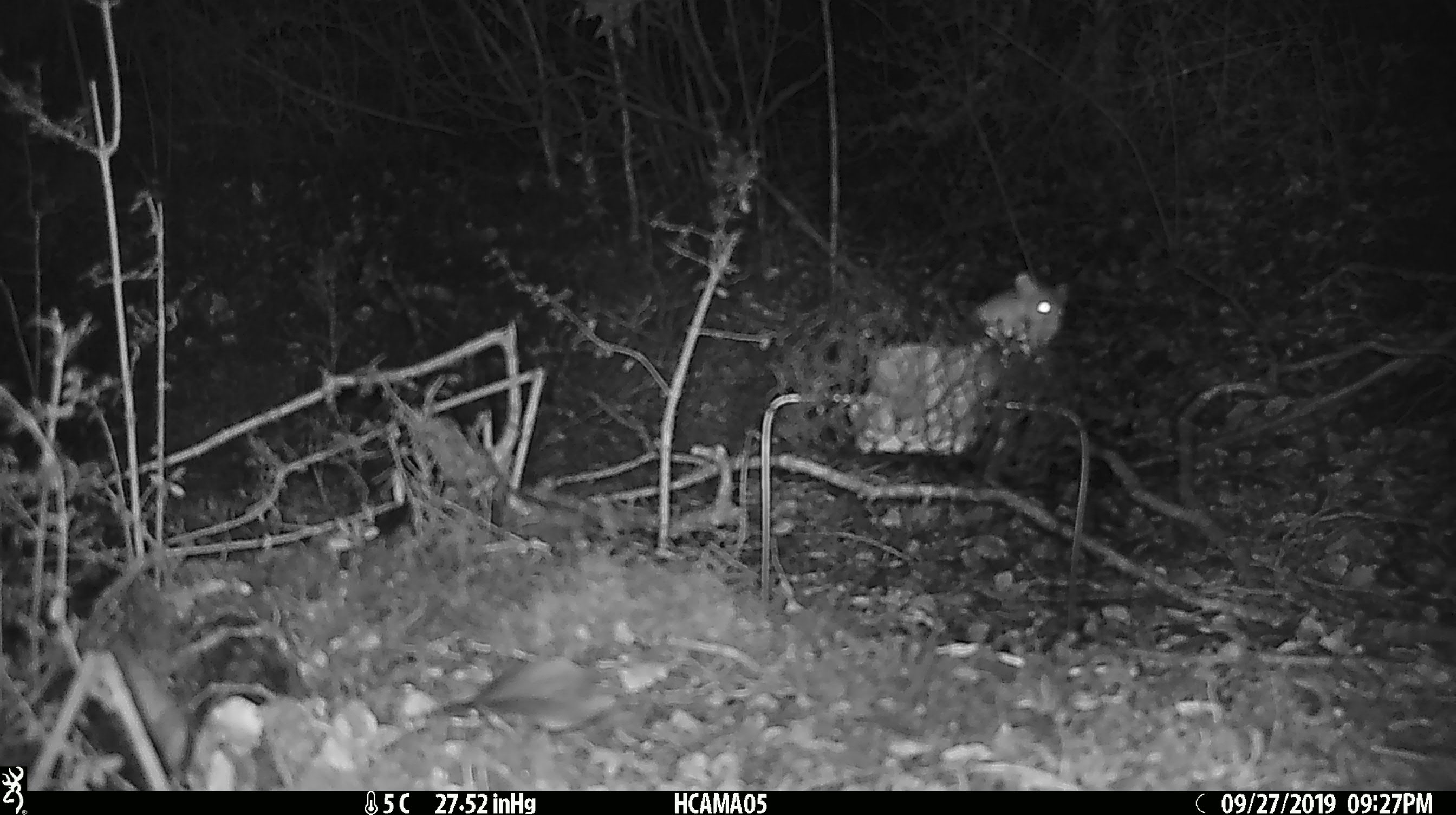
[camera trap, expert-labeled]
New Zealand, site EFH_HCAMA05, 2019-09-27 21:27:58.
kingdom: Animalia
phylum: Chordata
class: Mammalia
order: Rodentia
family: Muridae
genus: Mus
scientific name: Mus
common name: mouse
Mouse (Mus).